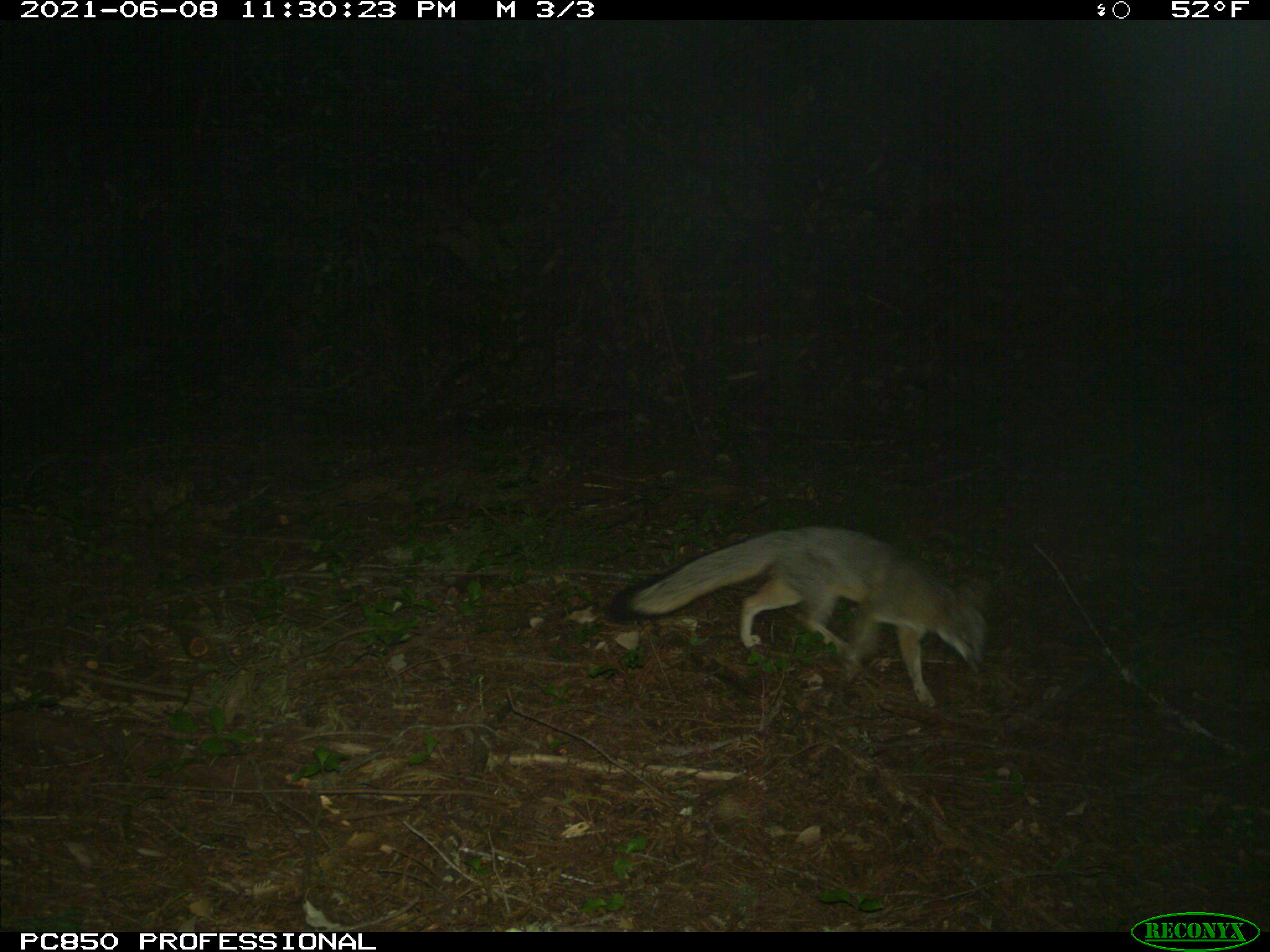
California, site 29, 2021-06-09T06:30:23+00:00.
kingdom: Animalia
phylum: Chordata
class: Mammalia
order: Carnivora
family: Canidae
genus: Urocyon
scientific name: Urocyon cinereoargenteus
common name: gray fox